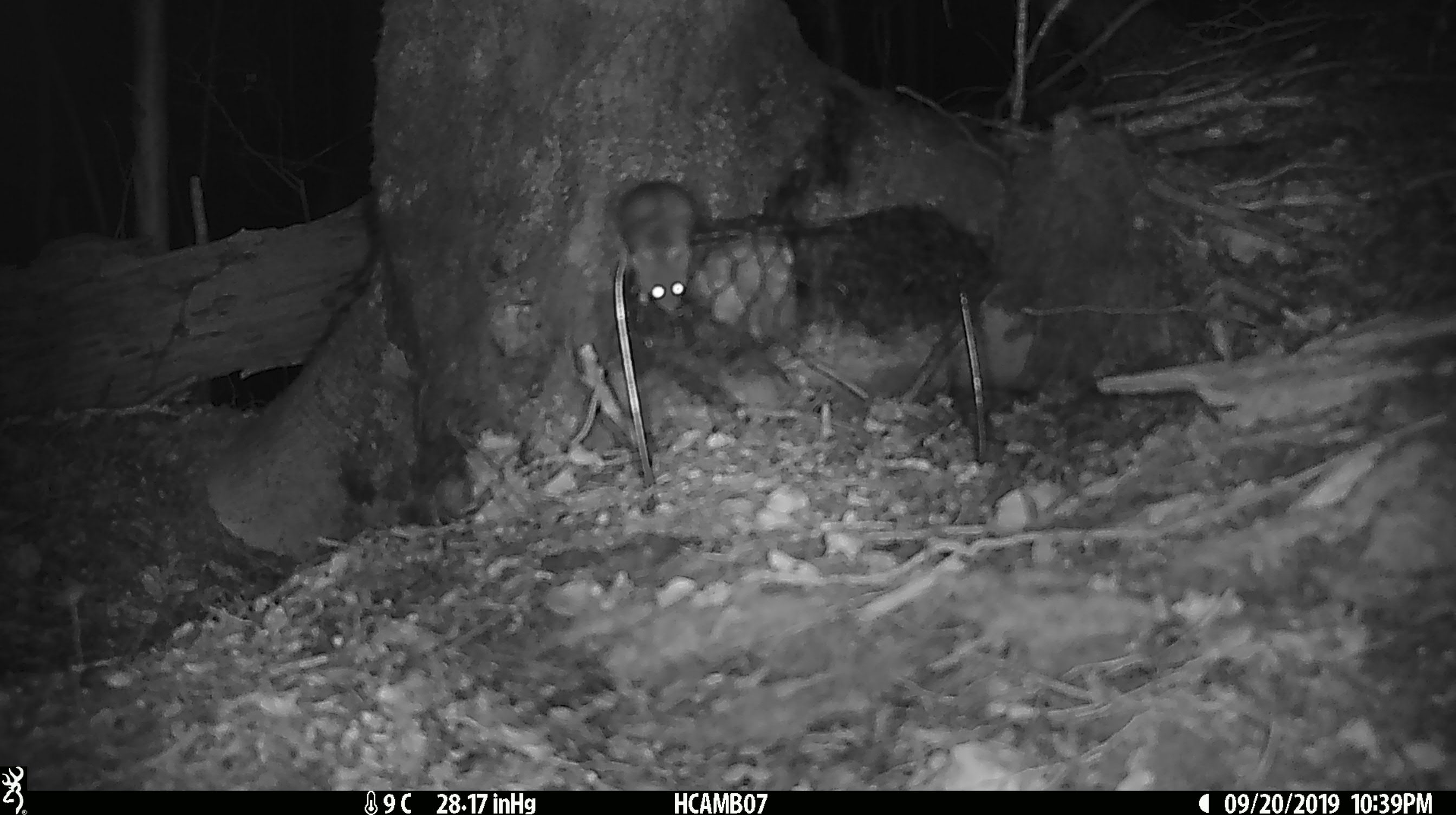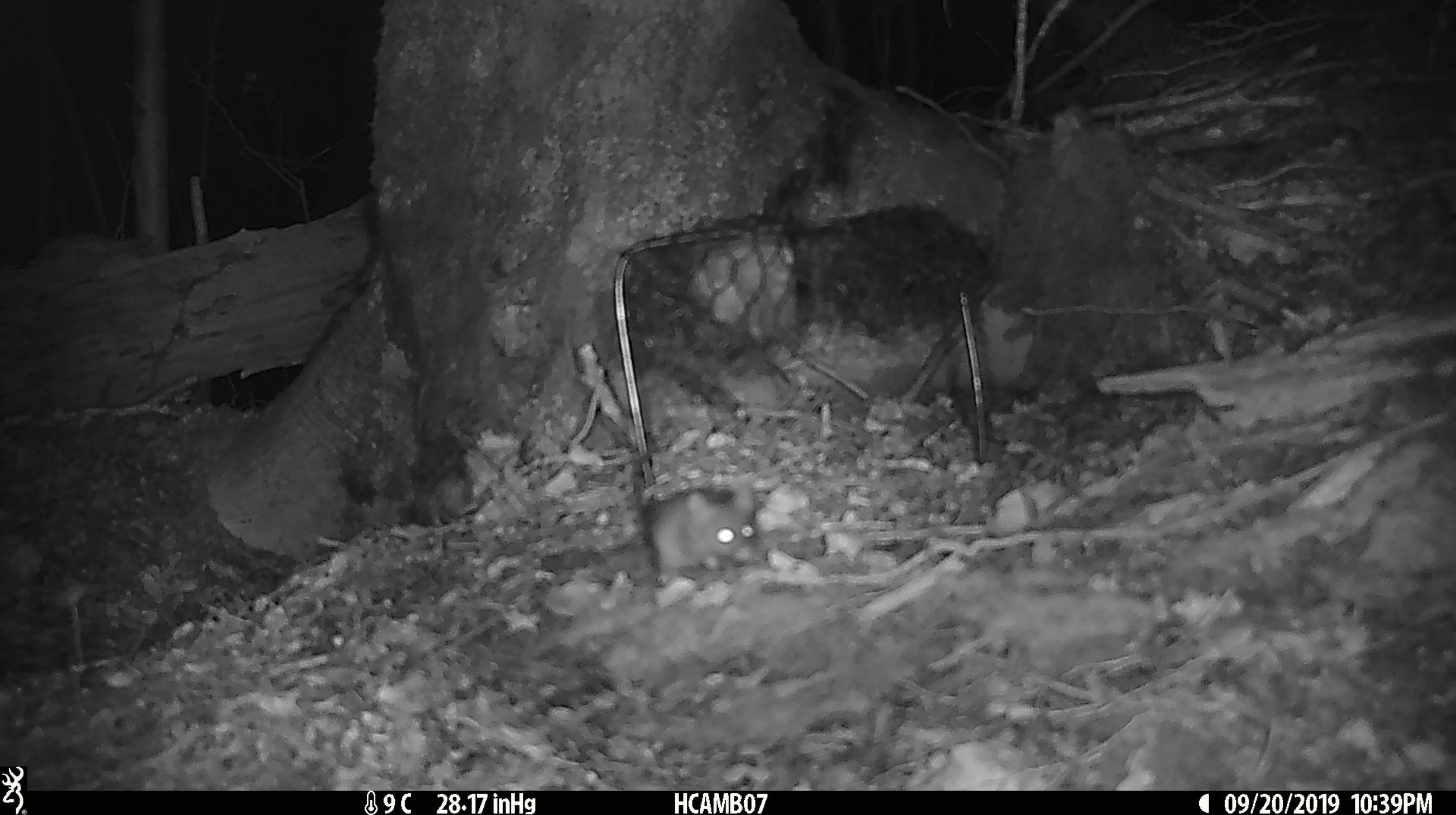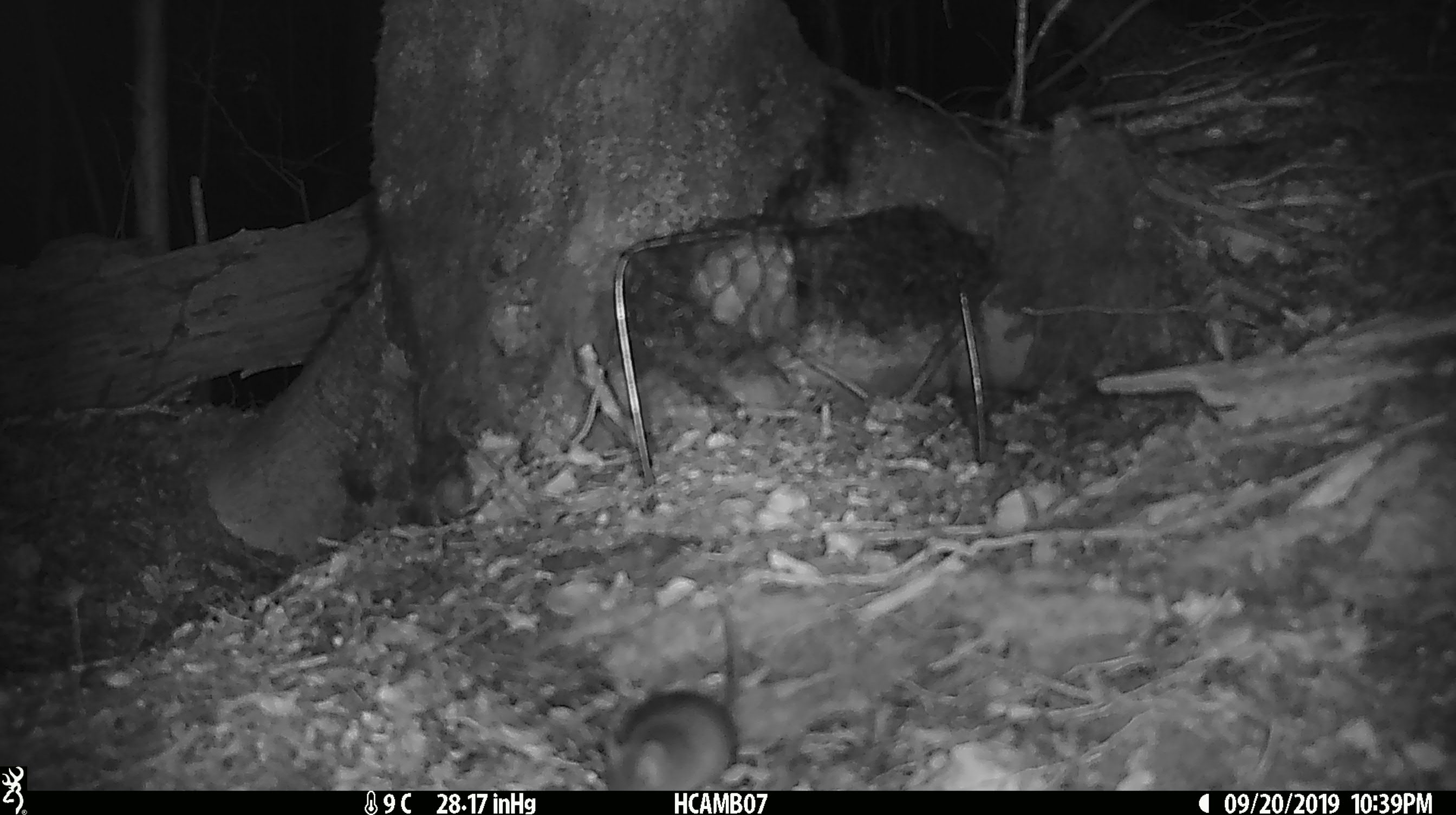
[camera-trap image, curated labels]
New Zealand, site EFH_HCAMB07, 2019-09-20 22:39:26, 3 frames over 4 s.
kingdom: Animalia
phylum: Chordata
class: Mammalia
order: Rodentia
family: Muridae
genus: Mus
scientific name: Mus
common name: mouse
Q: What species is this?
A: Mouse (Mus).